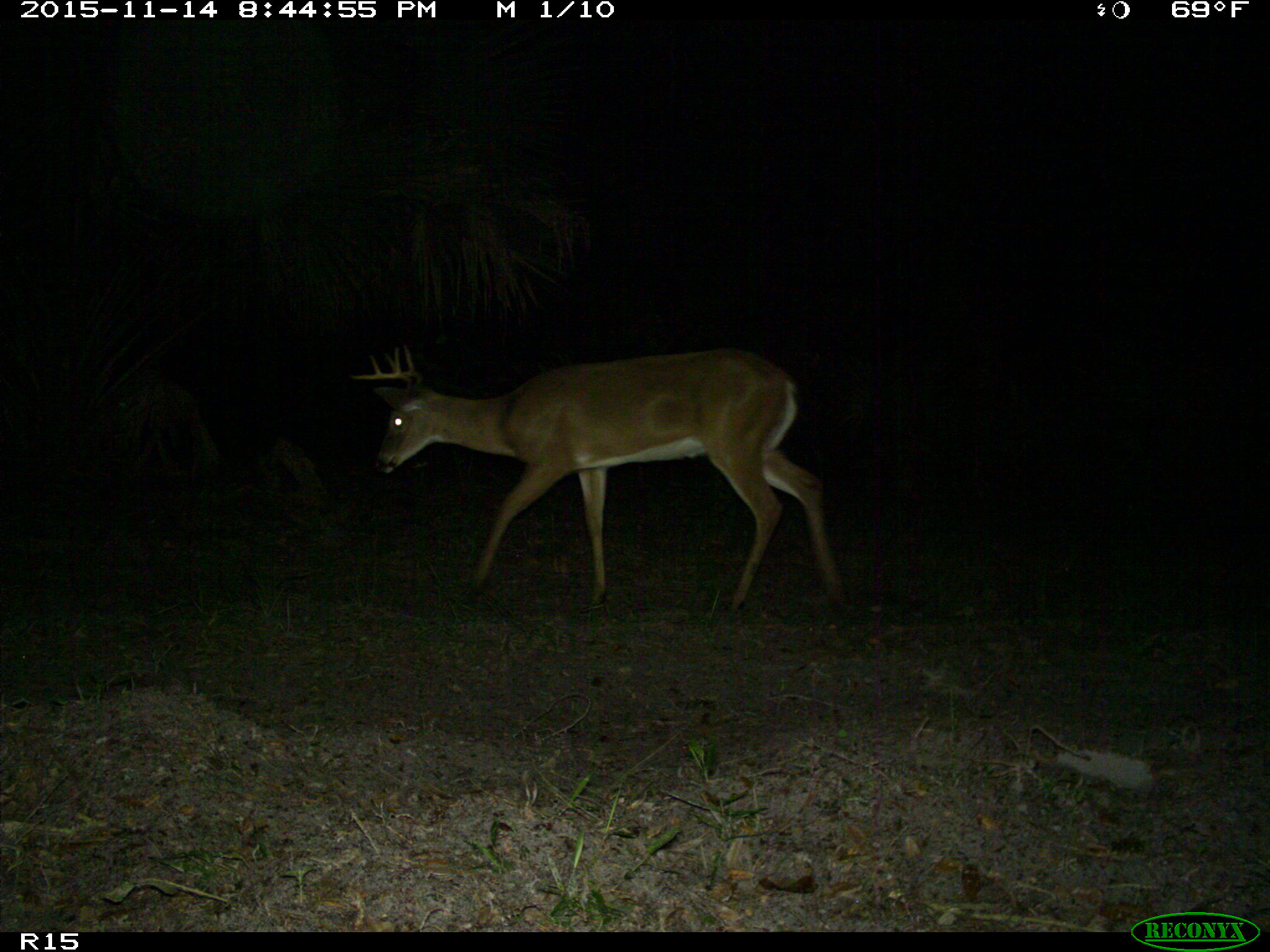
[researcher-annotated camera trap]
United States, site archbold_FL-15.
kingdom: Animalia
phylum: Chordata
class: Mammalia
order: Artiodactyla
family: Cervidae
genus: Odocoileus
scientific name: Odocoileus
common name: deer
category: unidentified deer